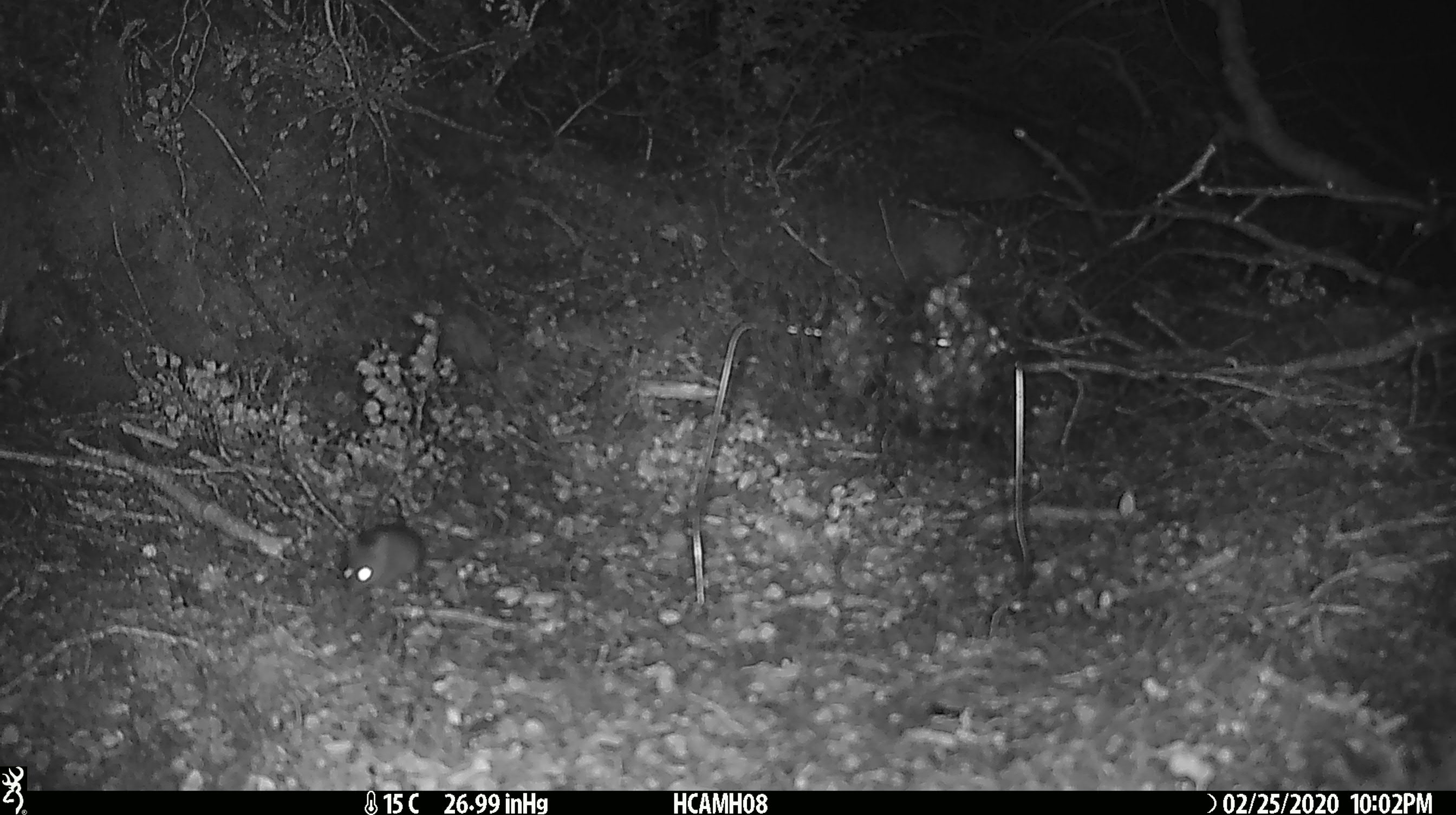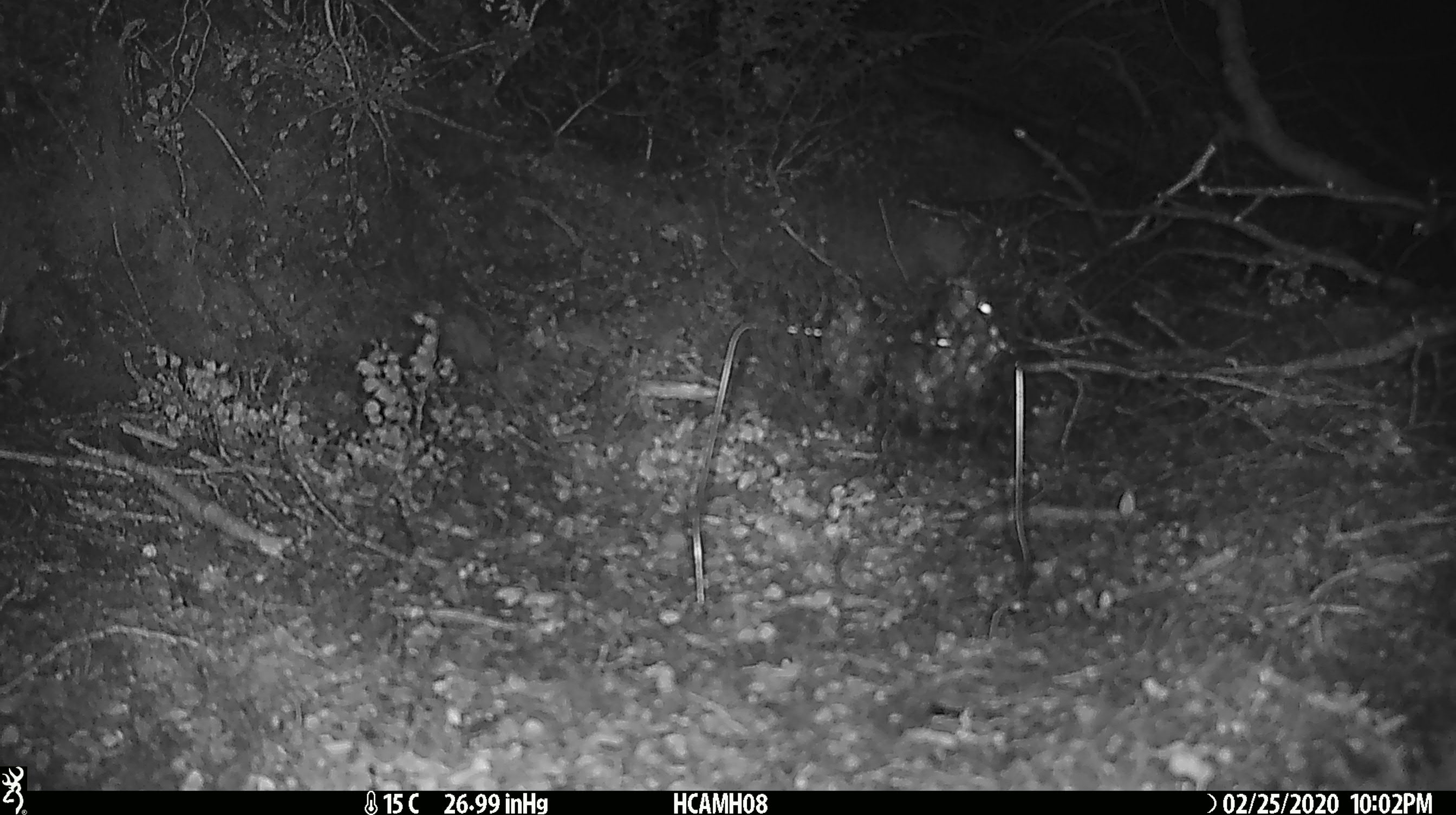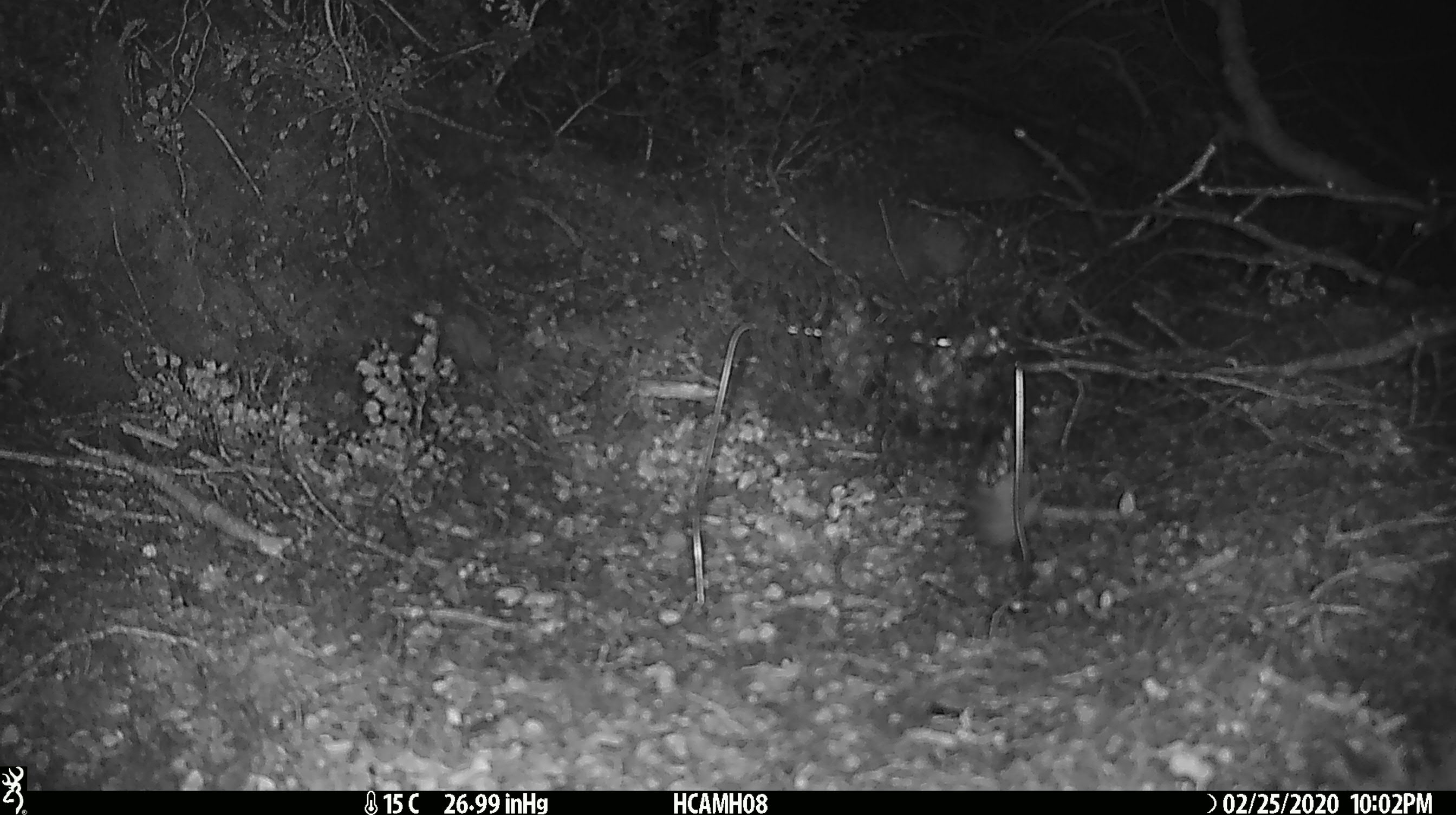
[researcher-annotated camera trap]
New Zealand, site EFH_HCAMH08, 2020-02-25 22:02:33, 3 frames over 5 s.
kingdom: Animalia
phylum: Chordata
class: Mammalia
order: Rodentia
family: Muridae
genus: Mus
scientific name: Mus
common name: mouse